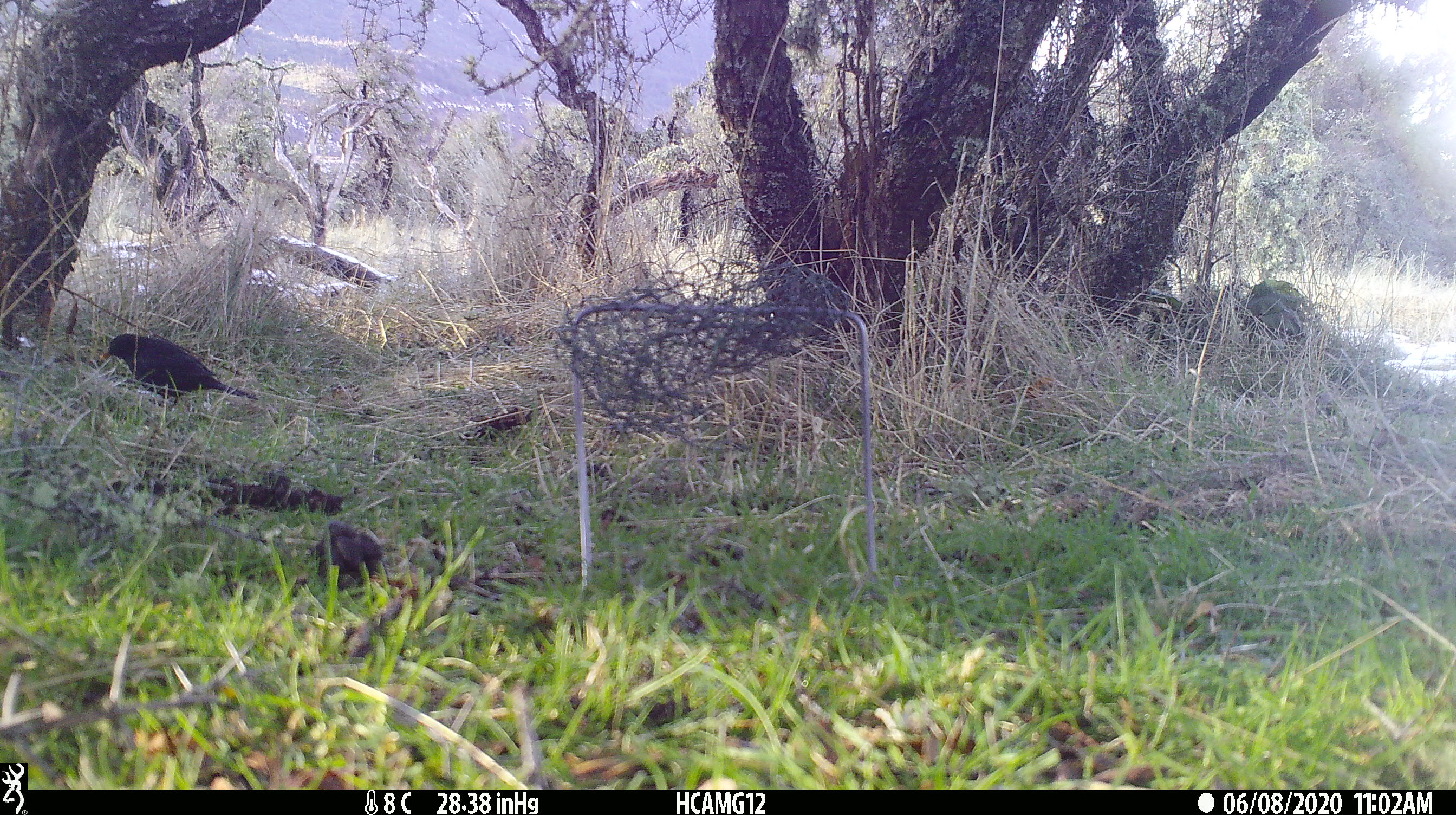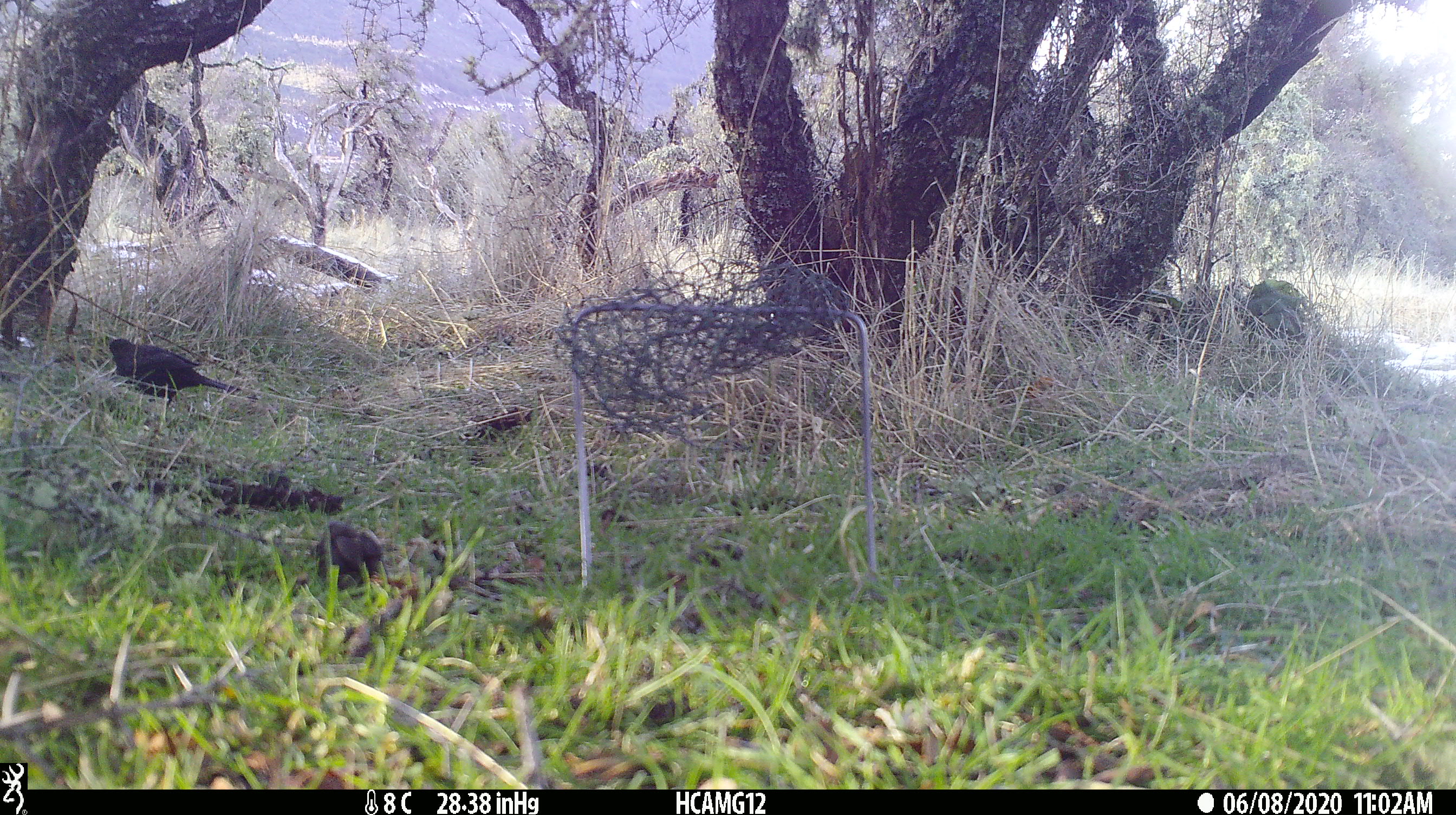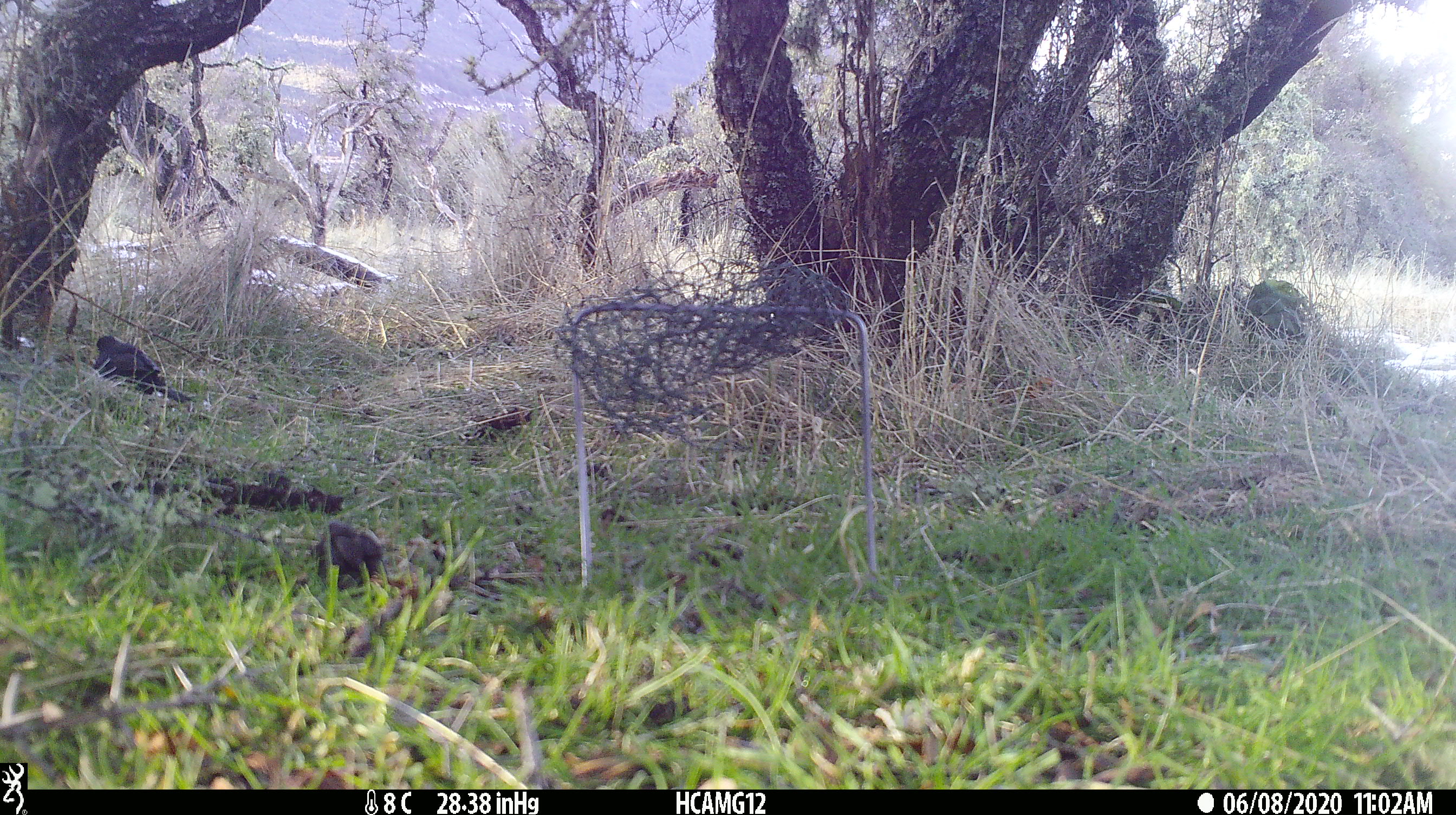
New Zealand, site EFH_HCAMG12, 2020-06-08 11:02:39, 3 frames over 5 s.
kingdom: Animalia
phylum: Chordata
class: Aves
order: Passeriformes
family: Turdidae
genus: Turdus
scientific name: Turdus merula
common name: eurasian blackbird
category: blackbird